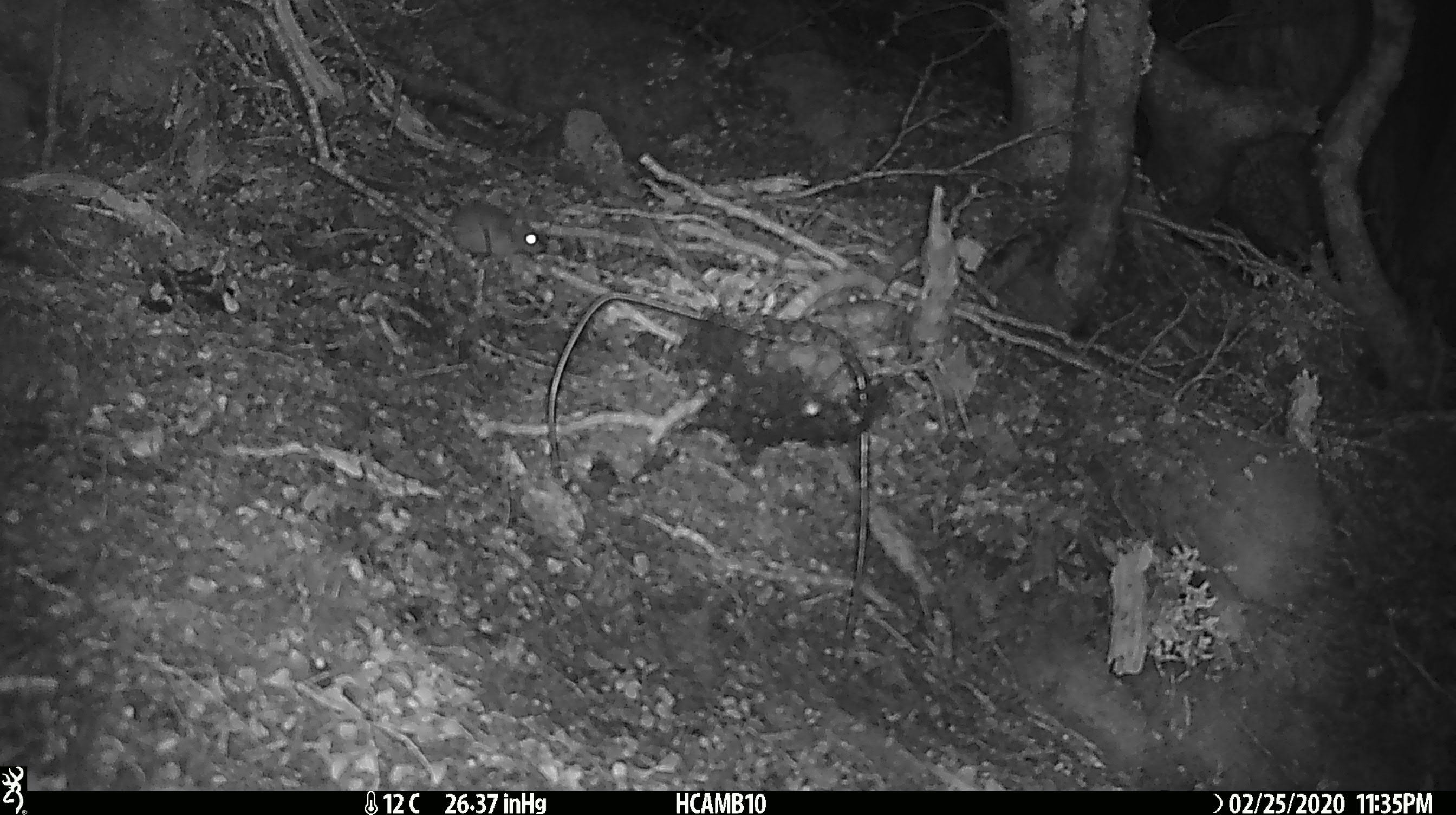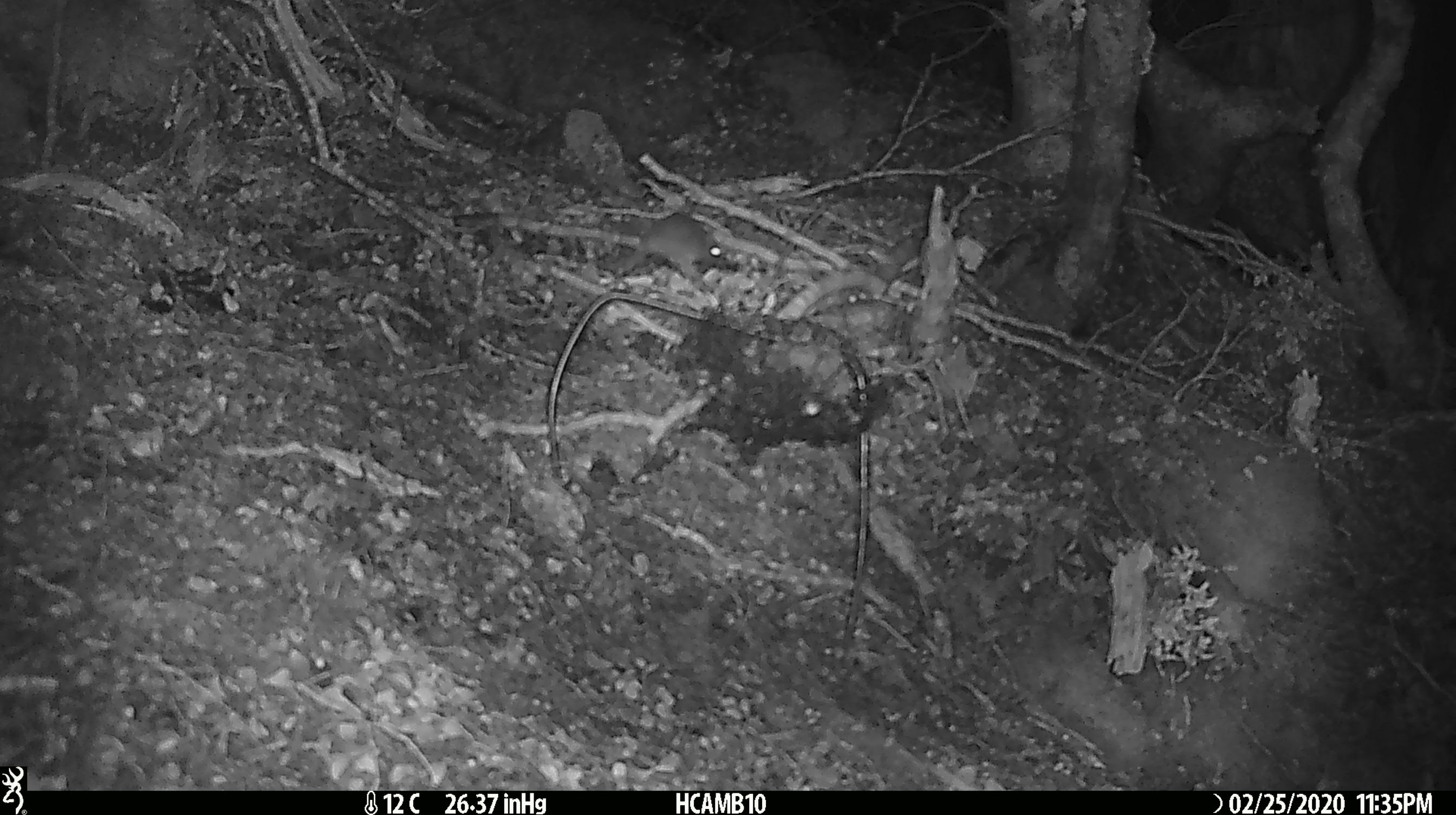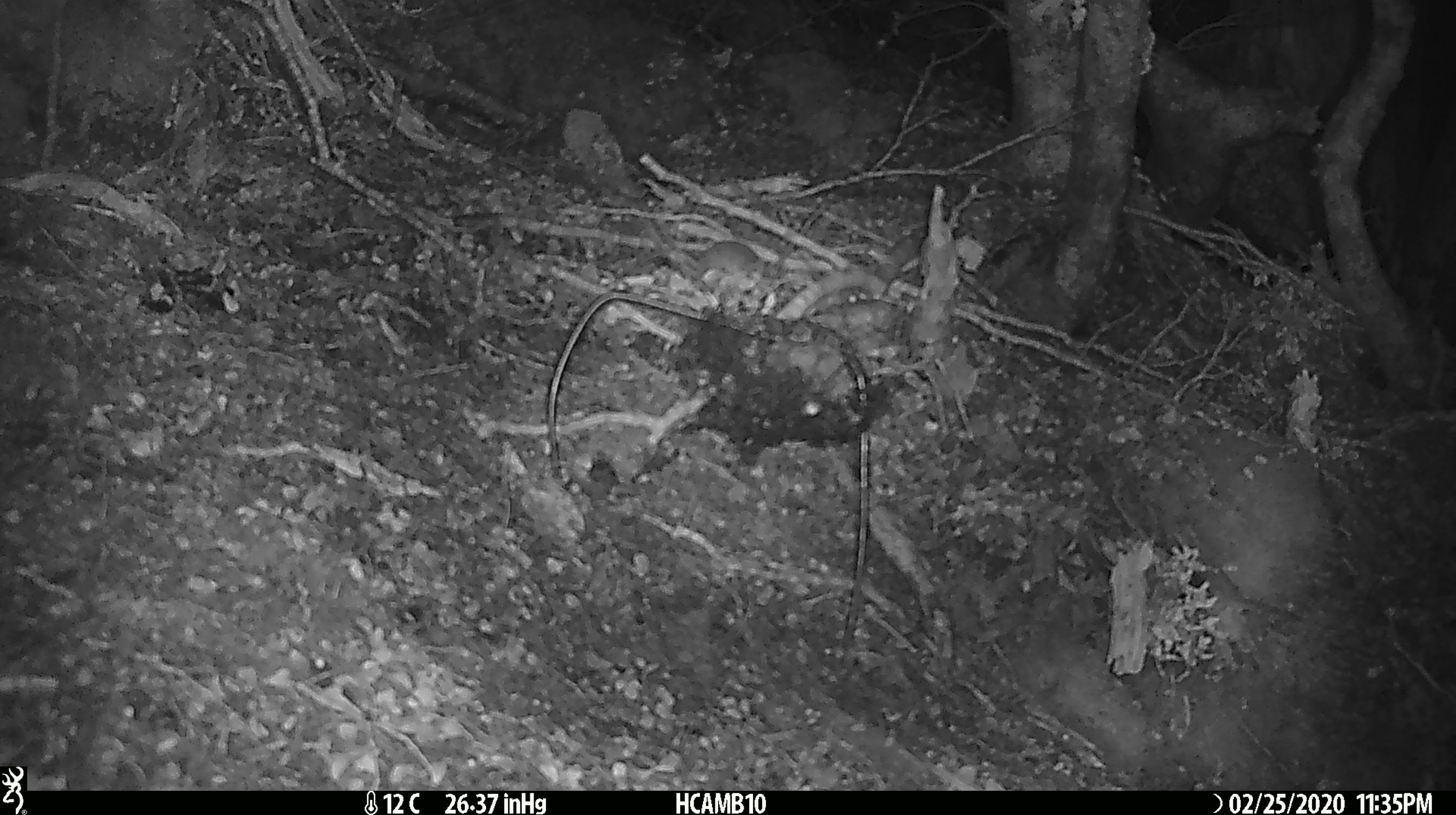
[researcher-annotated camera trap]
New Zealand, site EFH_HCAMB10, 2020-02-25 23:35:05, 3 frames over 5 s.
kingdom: Animalia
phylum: Chordata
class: Mammalia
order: Rodentia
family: Muridae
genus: Mus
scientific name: Mus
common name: mouse